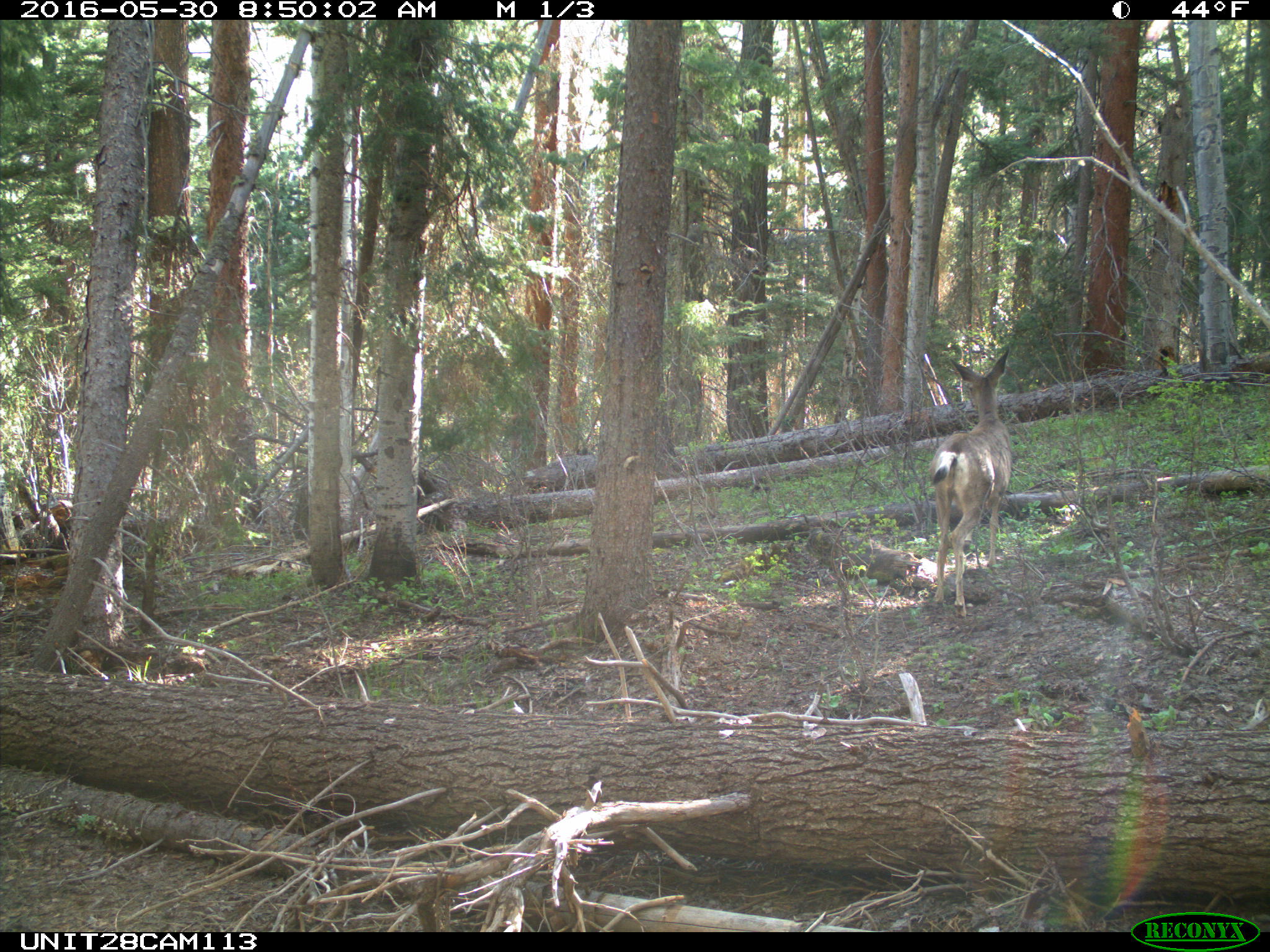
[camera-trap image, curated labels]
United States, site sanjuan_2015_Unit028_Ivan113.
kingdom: Animalia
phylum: Chordata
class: Mammalia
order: Artiodactyla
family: Cervidae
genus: Odocoileus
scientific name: Odocoileus hemionus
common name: mule deer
Odocoileus hemionus (mule deer).